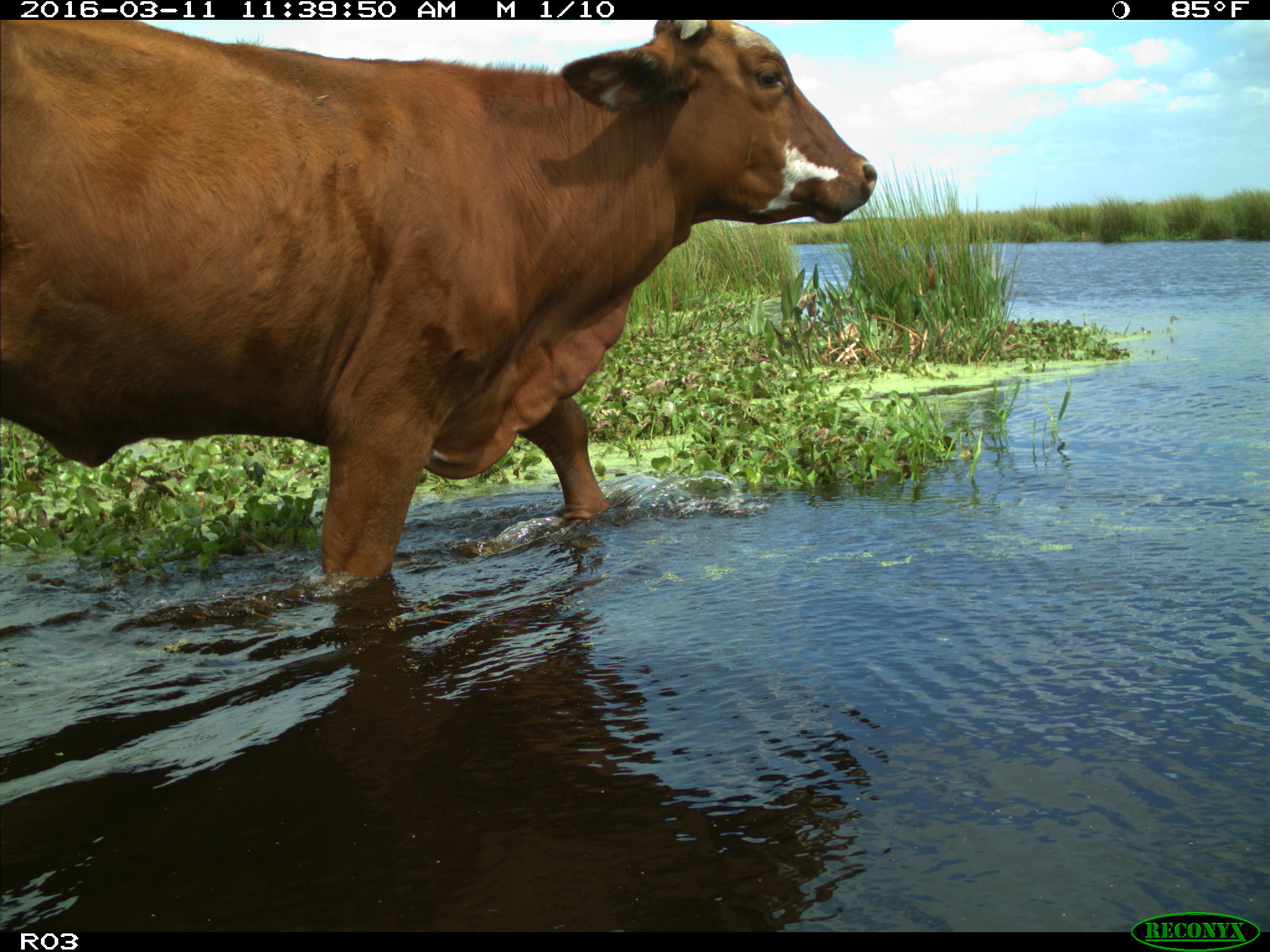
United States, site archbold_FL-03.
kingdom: Animalia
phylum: Chordata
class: Mammalia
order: Artiodactyla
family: Bovidae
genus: Bos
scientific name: Bos taurus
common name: domestic cow